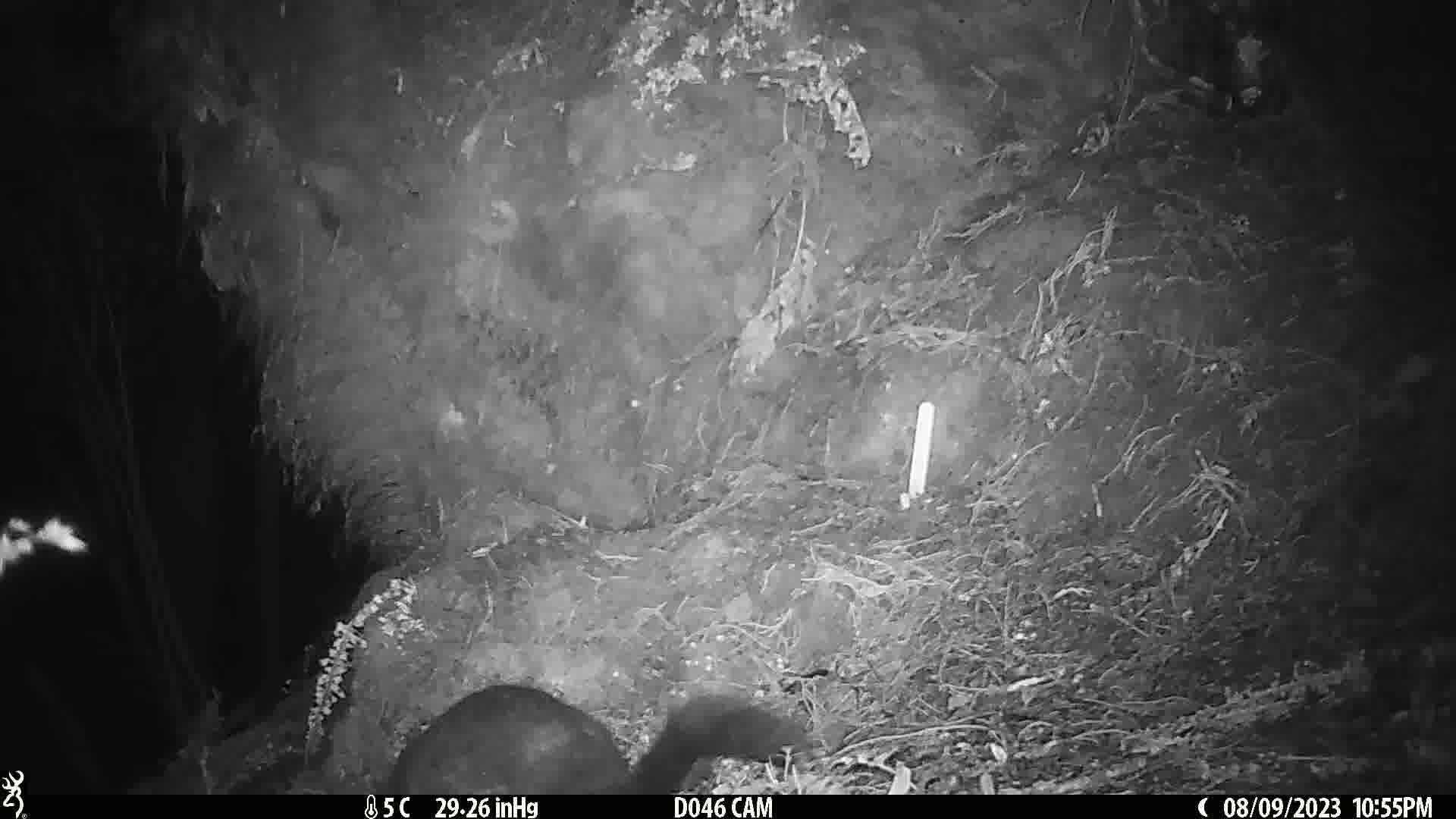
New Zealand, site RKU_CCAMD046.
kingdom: Animalia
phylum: Chordata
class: Mammalia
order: Diprotodontia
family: Phalangeridae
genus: Trichosurus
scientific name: Trichosurus vulpecula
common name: common brushtail possum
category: possum